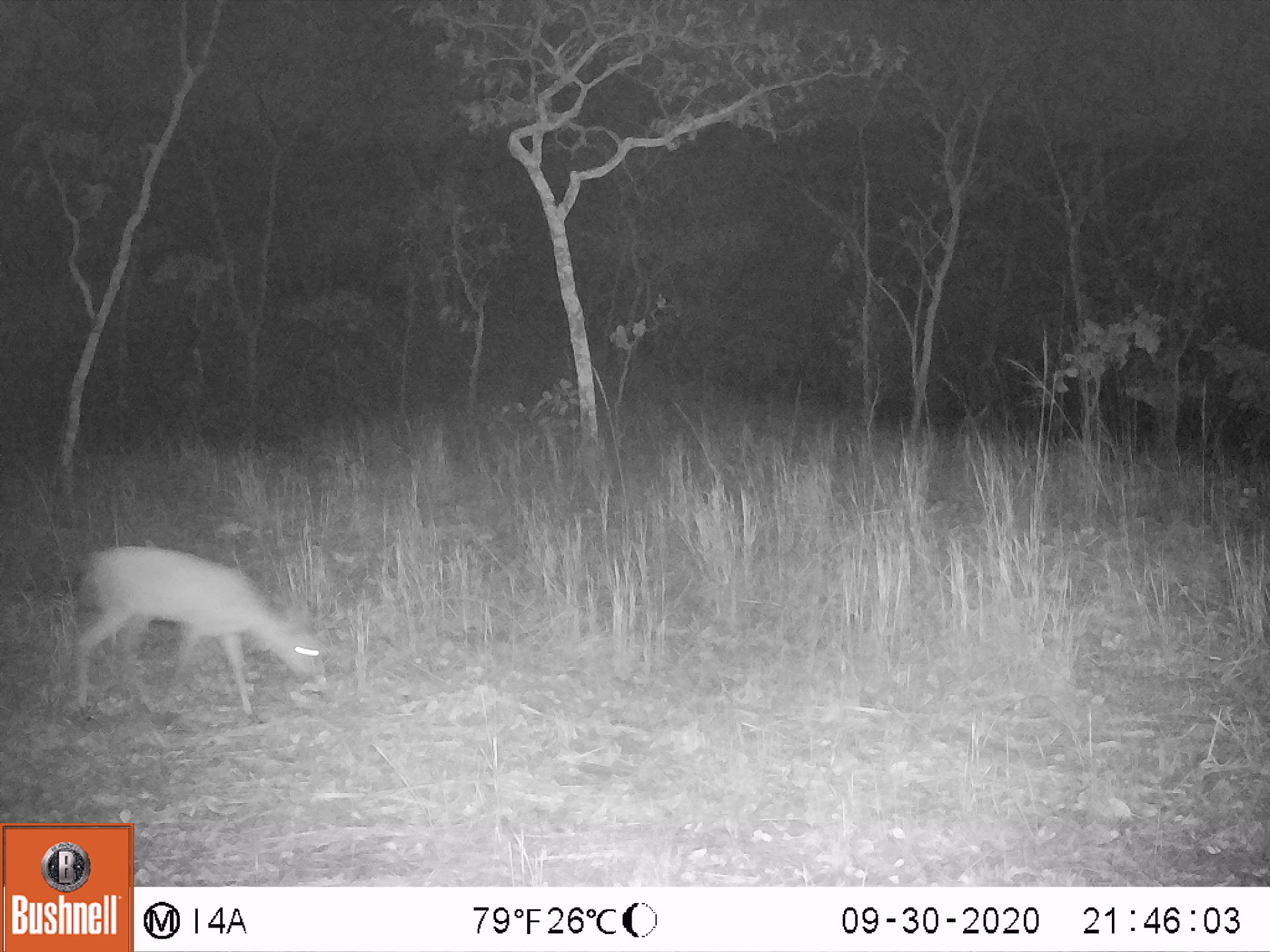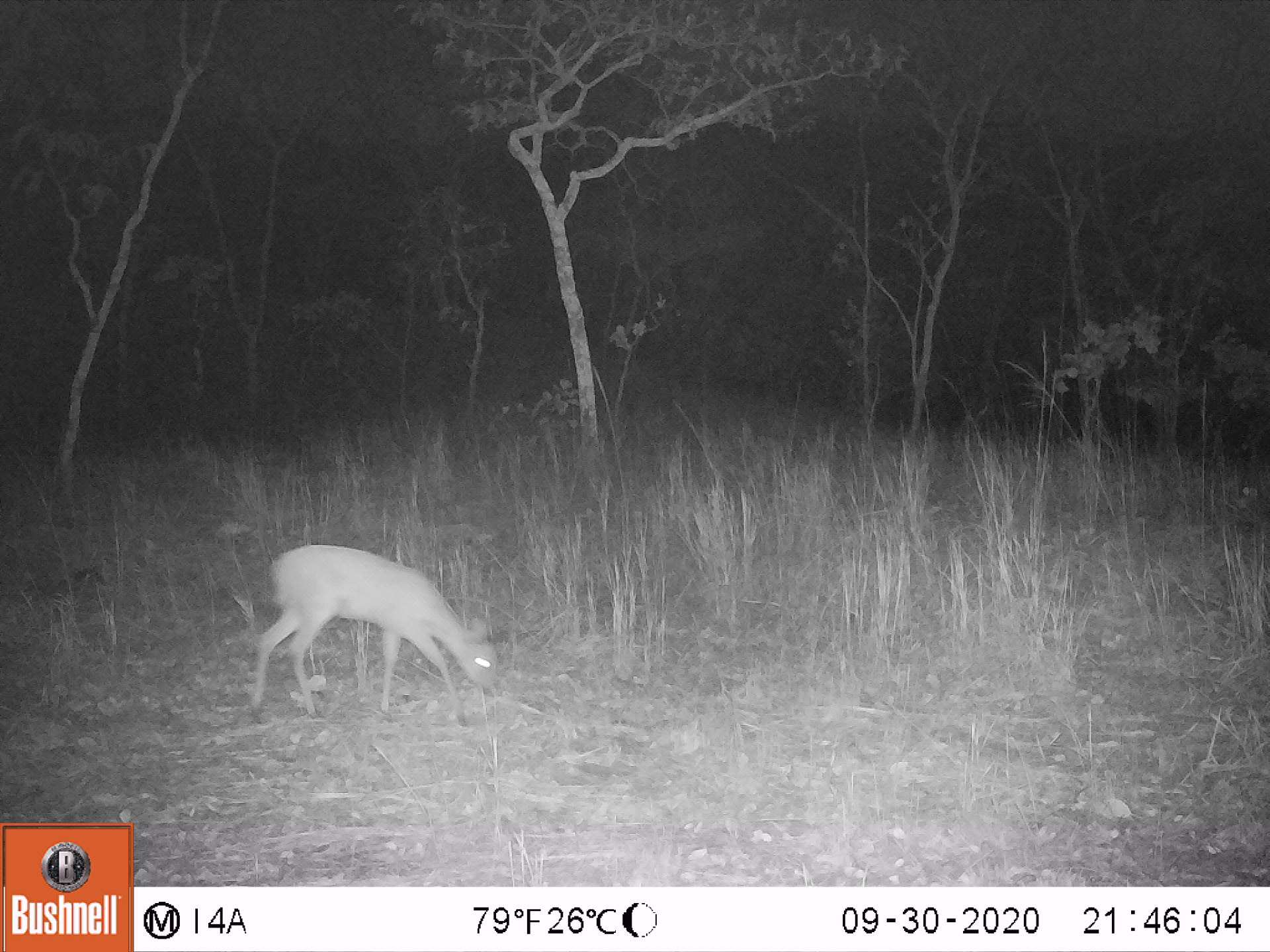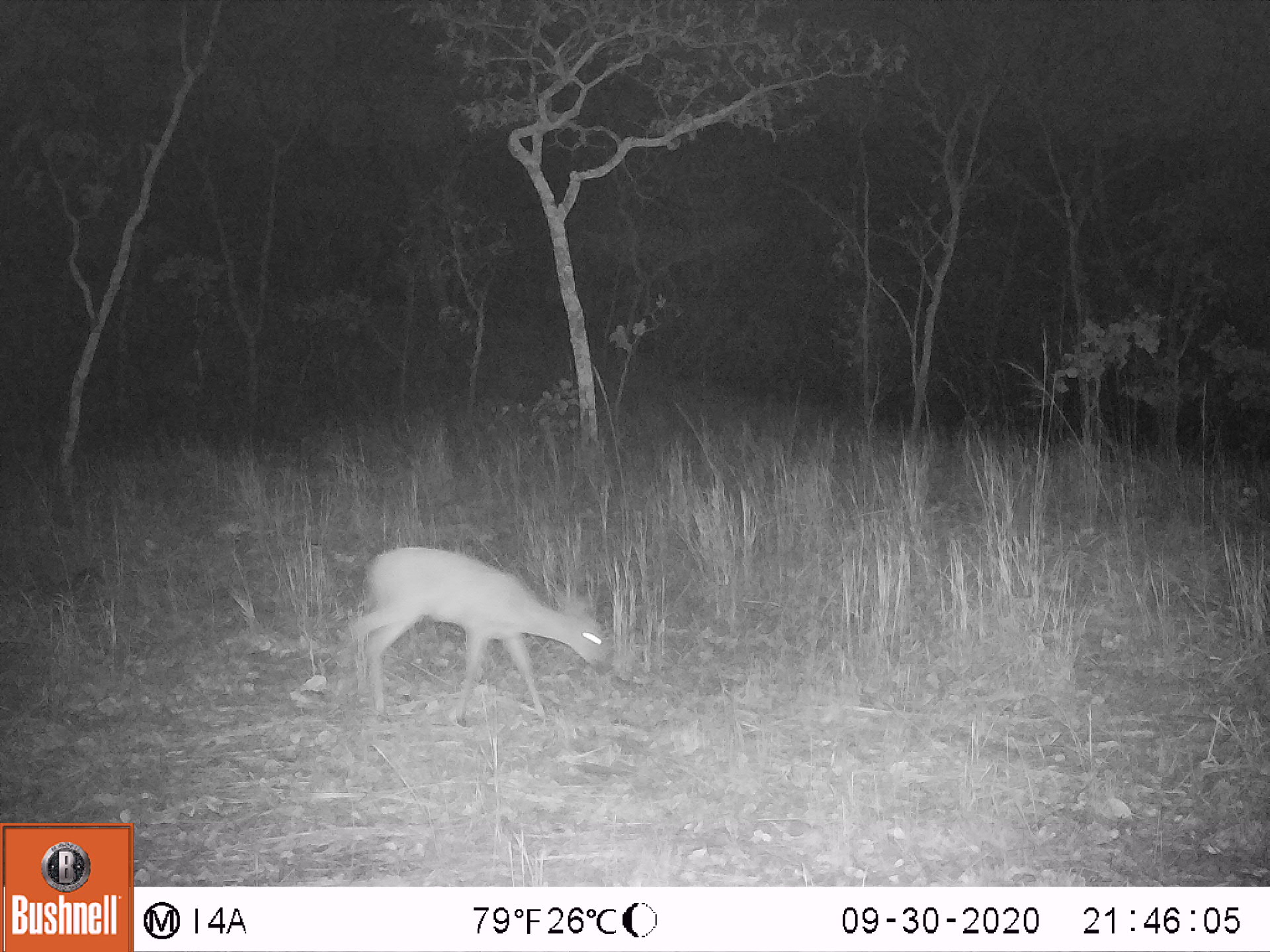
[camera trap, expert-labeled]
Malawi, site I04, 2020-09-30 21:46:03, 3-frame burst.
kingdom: Animalia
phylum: Chordata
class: Mammalia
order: Artiodactyla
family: Bovidae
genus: Sylvicapra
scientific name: Sylvicapra grimmia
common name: common duiker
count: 1